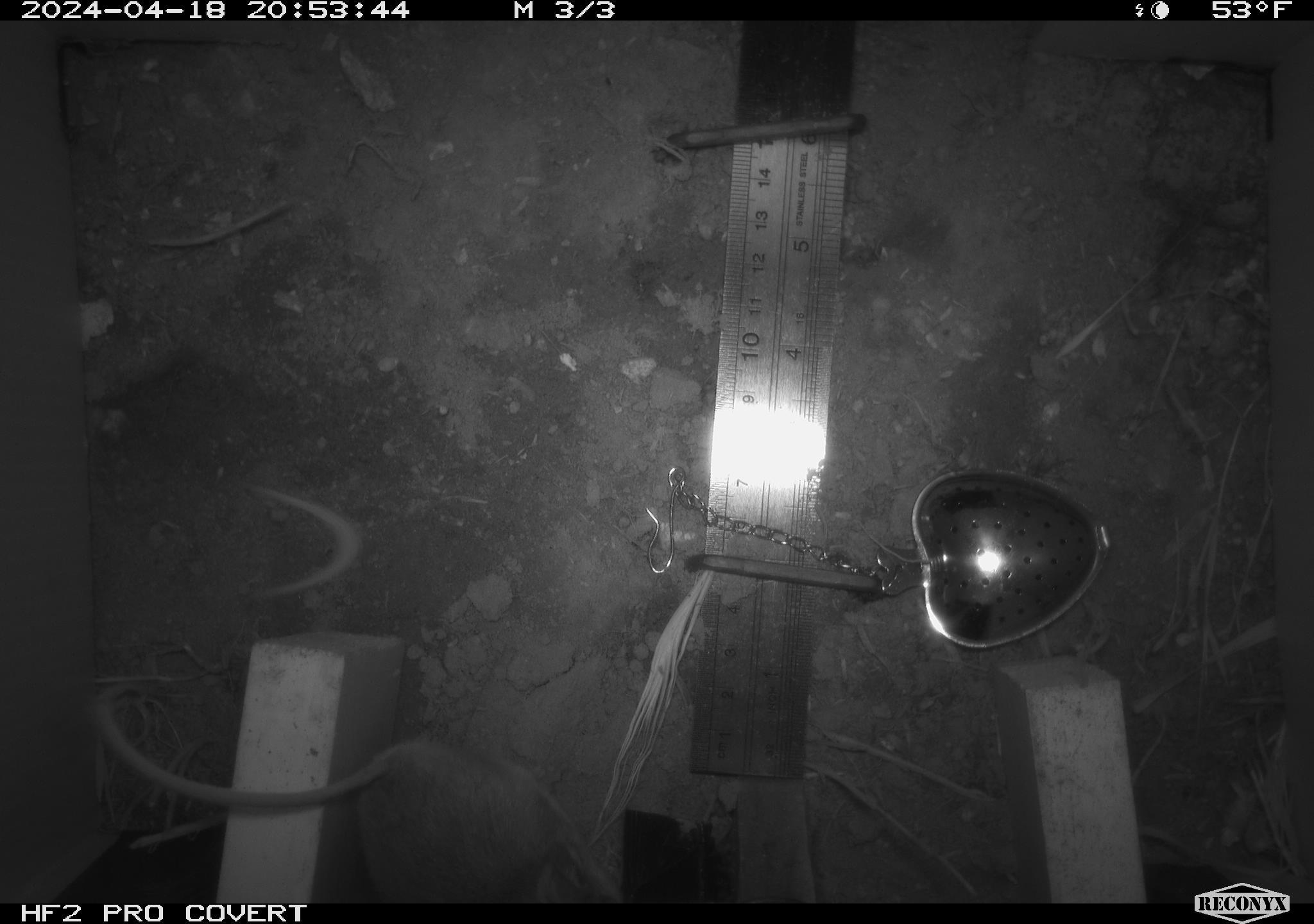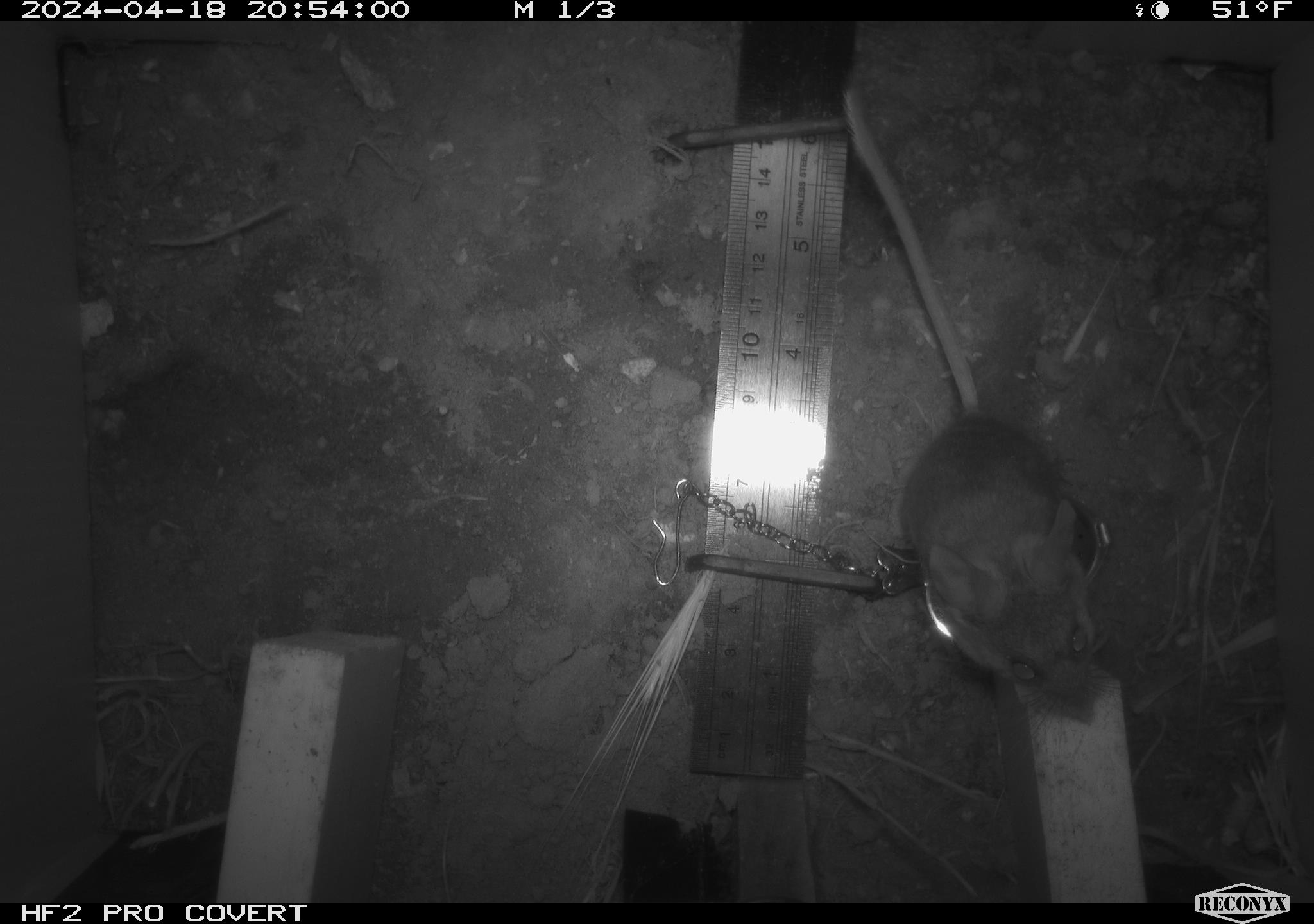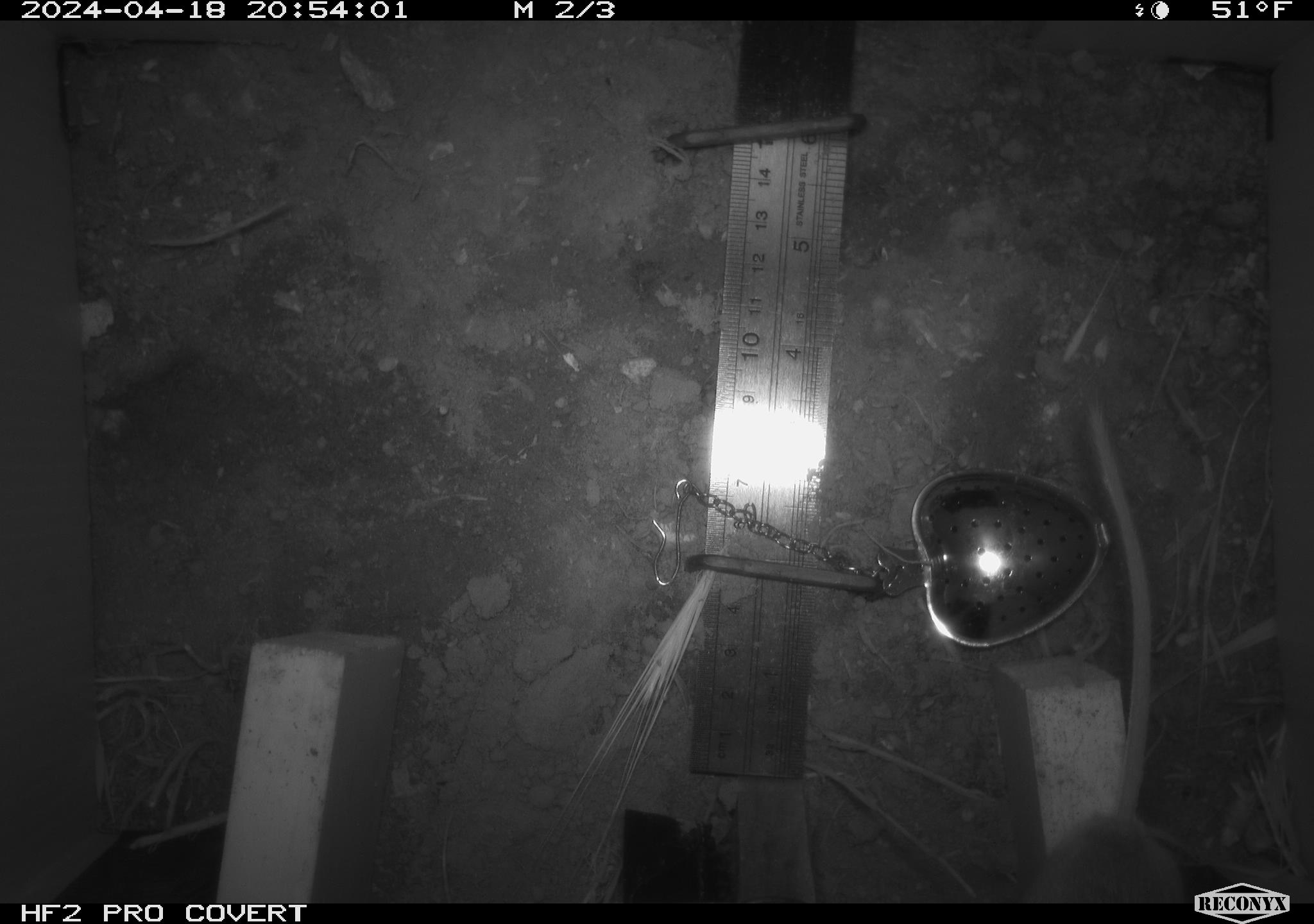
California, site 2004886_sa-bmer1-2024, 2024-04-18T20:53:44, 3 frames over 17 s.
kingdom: Animalia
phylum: Chordata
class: Mammalia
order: Rodentia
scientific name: Rodentia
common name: mouse species